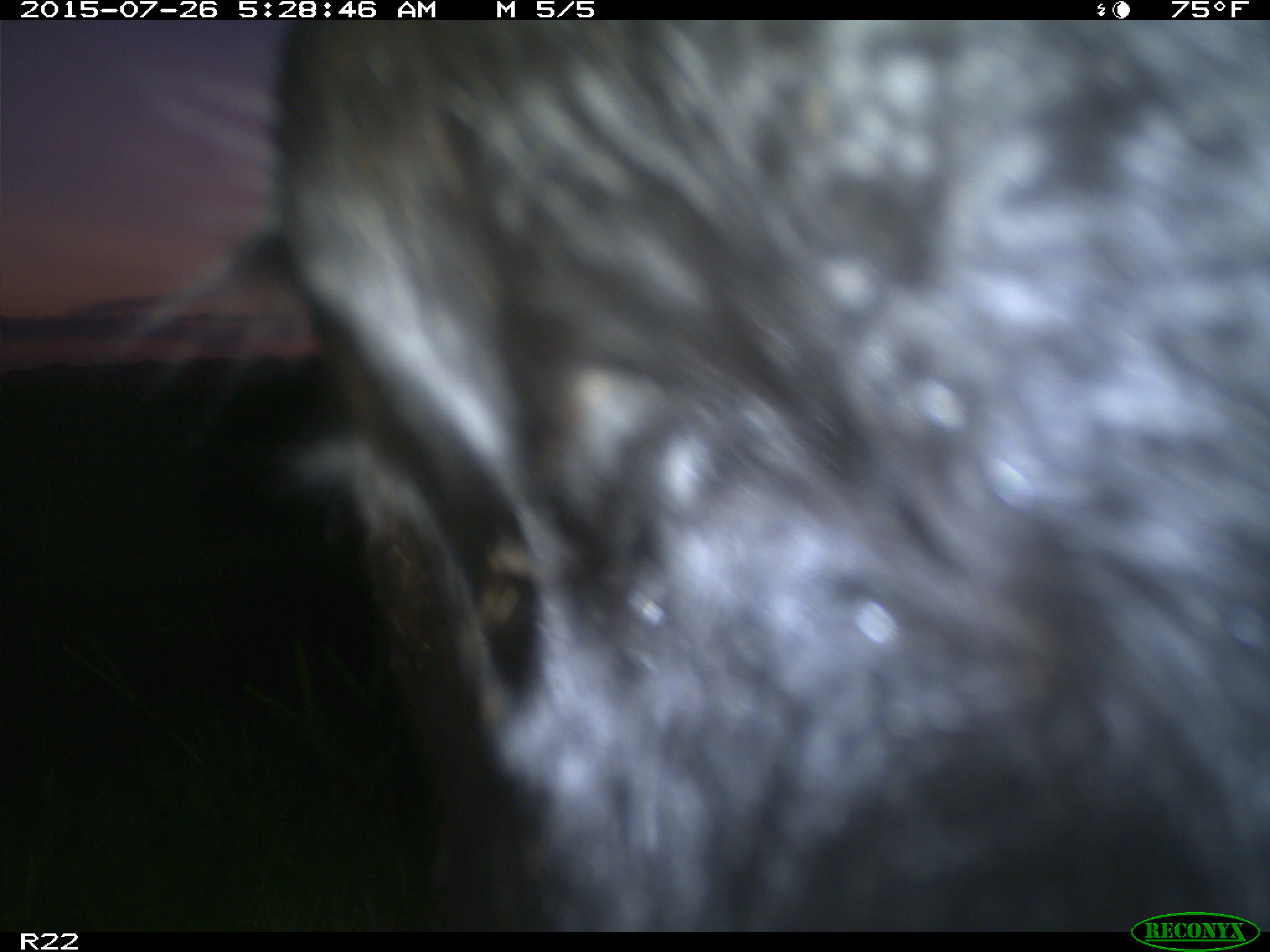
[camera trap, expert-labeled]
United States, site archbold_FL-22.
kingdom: Animalia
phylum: Chordata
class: Mammalia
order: Artiodactyla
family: Bovidae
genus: Bos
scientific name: Bos taurus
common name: domestic cow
Bos taurus (domestic cow).